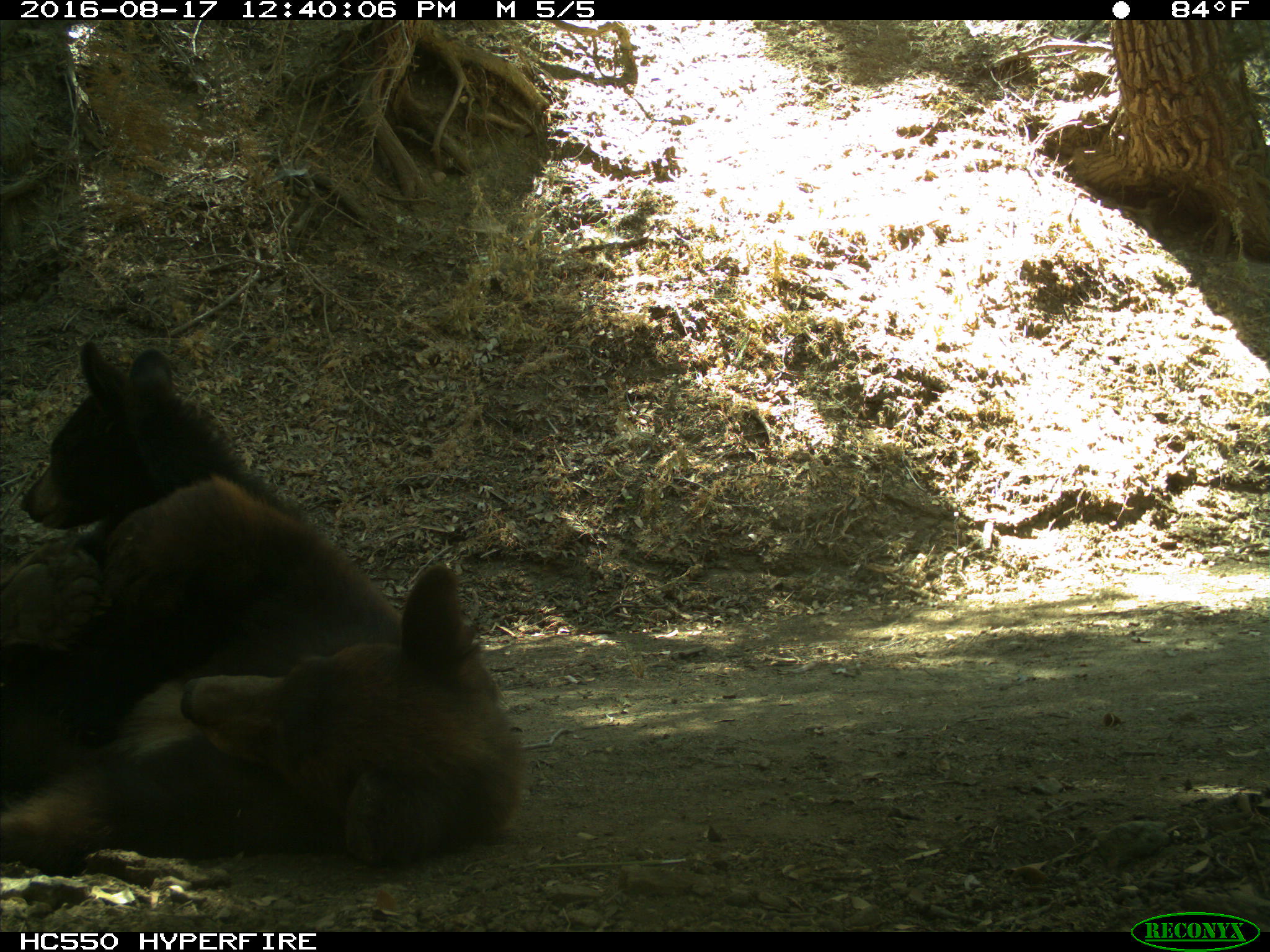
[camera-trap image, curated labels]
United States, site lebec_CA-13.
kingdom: Animalia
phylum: Chordata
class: Mammalia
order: Carnivora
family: Ursidae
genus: Ursus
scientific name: Ursus americanus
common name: american black bear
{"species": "Ursus americanus (american black bear)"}